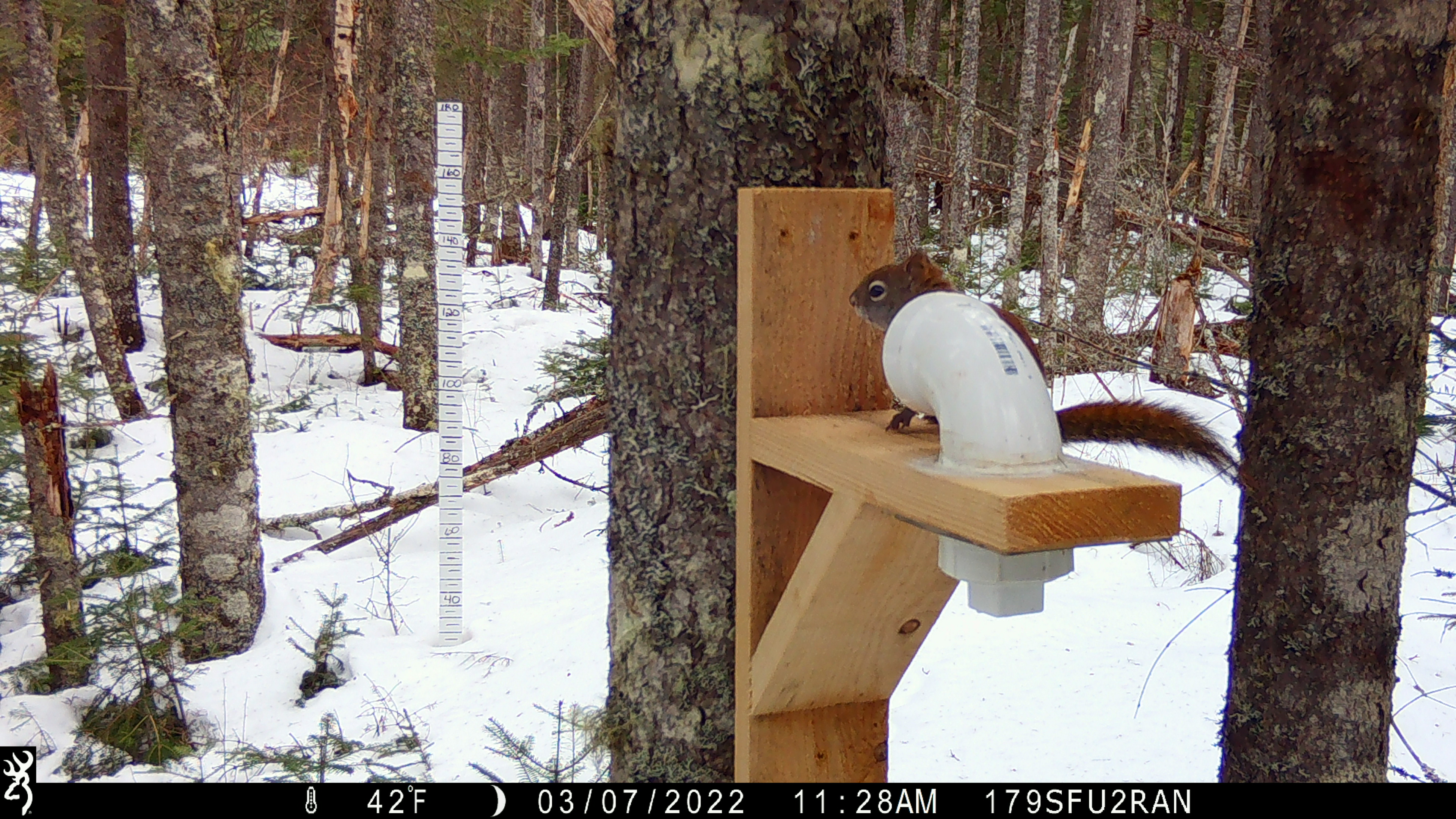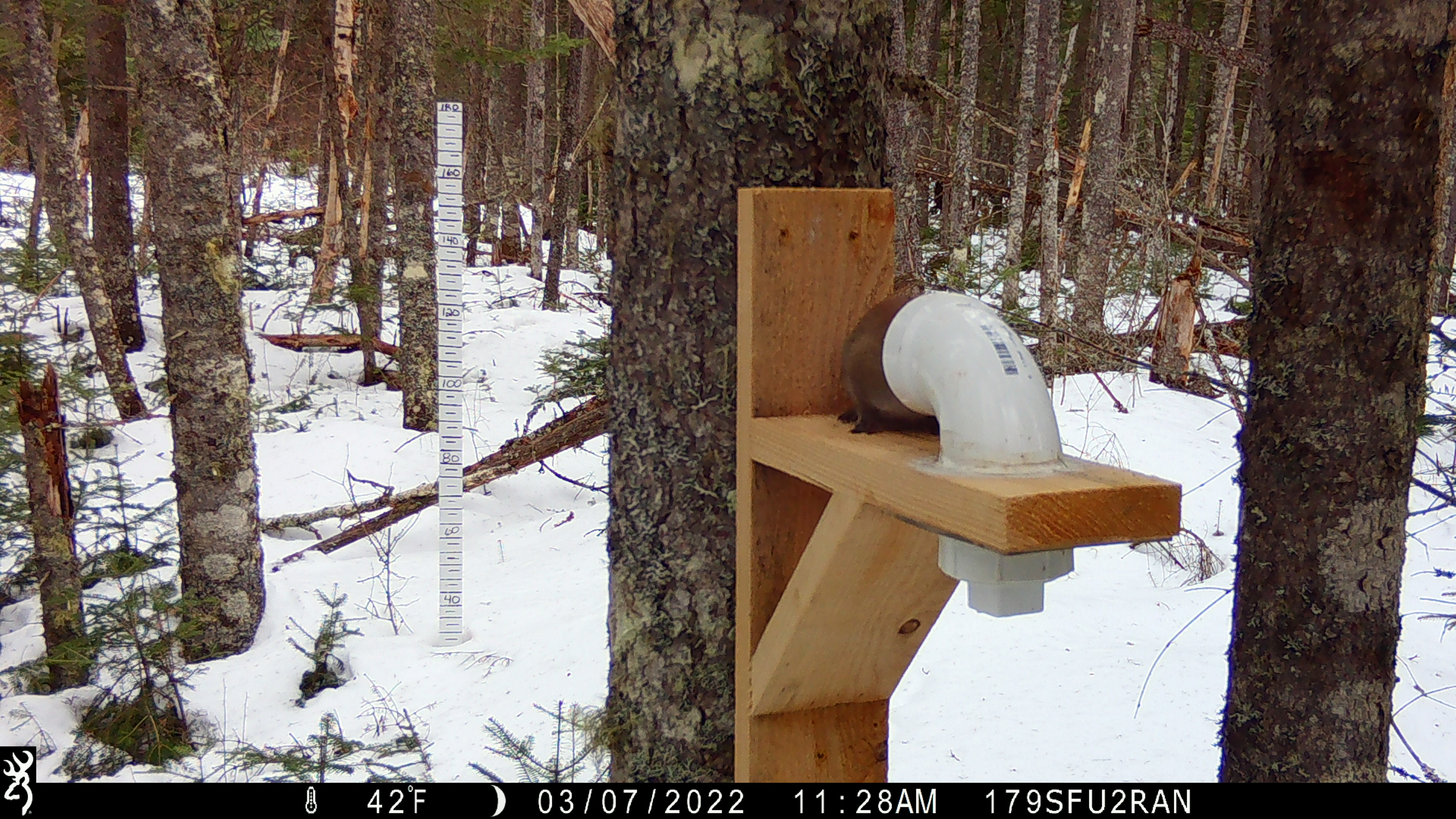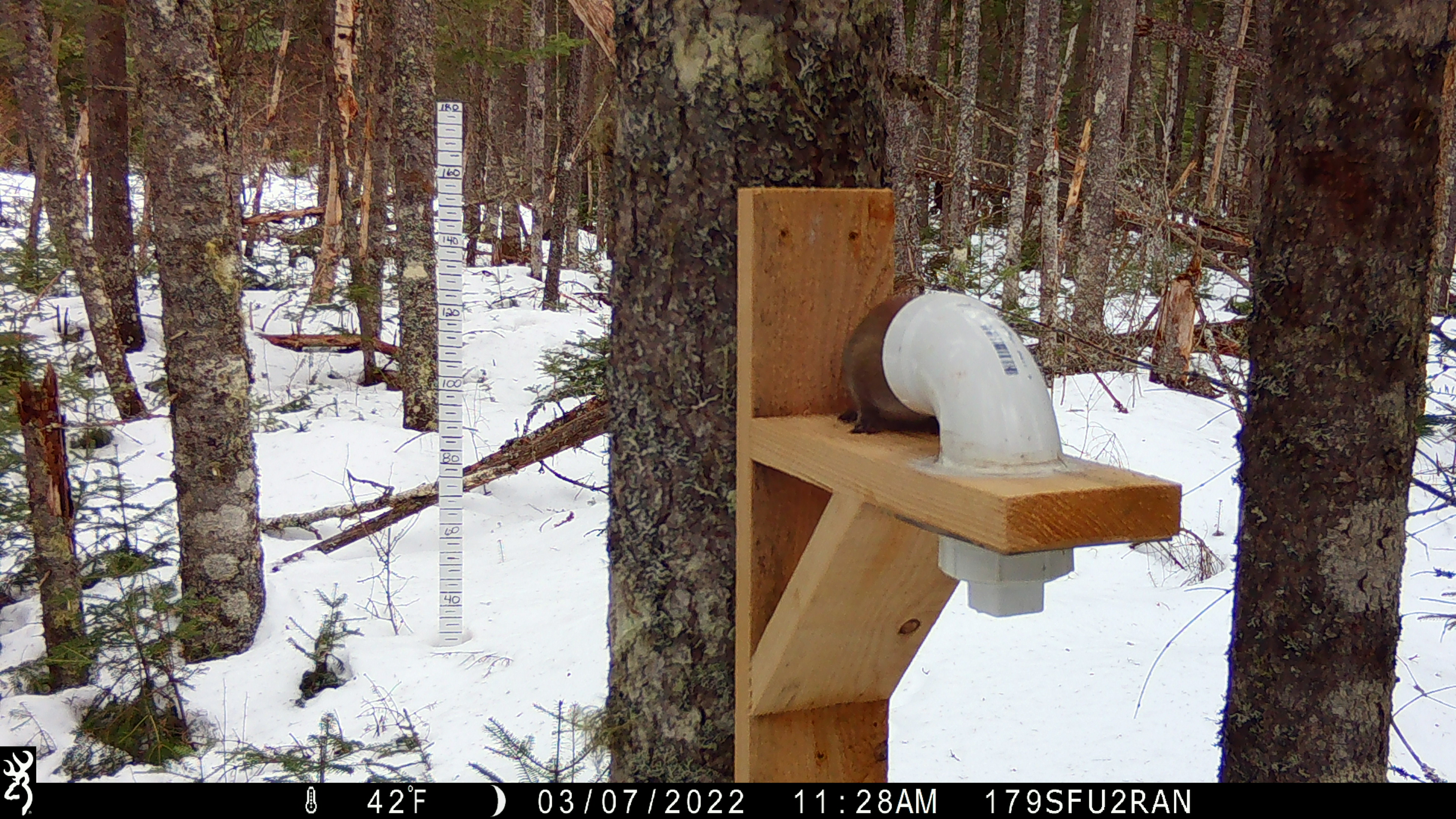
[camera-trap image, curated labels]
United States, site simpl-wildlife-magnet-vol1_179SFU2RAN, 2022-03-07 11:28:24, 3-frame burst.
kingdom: Animalia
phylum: Chordata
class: Mammalia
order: Rodentia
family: Sciuridae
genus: Tamiasciurus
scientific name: Tamiasciurus hudsonicus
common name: red squirrel